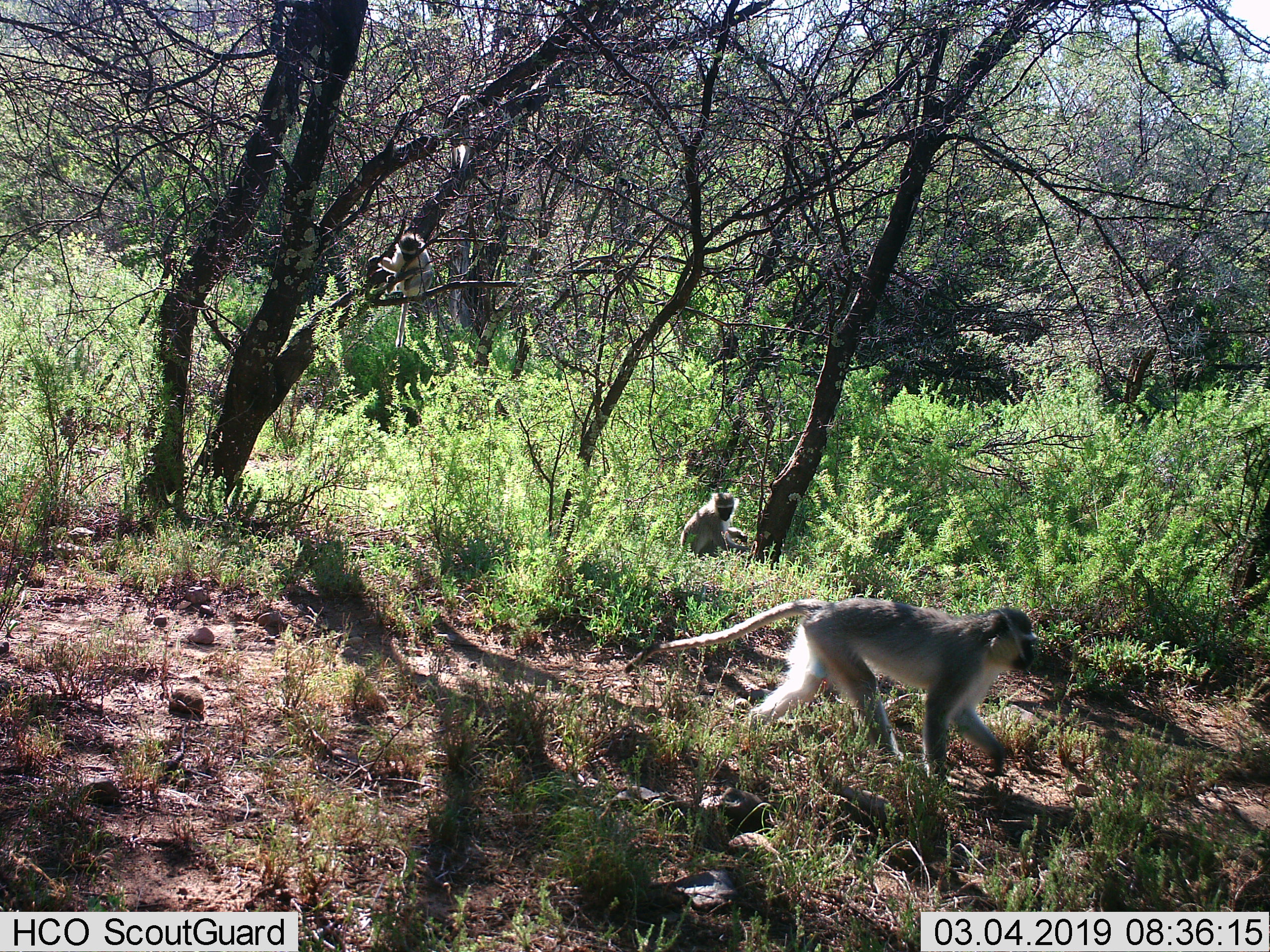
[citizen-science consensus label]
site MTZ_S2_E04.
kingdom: Animalia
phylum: Chordata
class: Mammalia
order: Primates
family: Cercopithecidae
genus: Chlorocebus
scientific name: Chlorocebus pygerythrus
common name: vervet monkey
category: monkeyvervet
Monkeyvervet (vervet monkey) (Chlorocebus pygerythrus), count 3. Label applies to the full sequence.